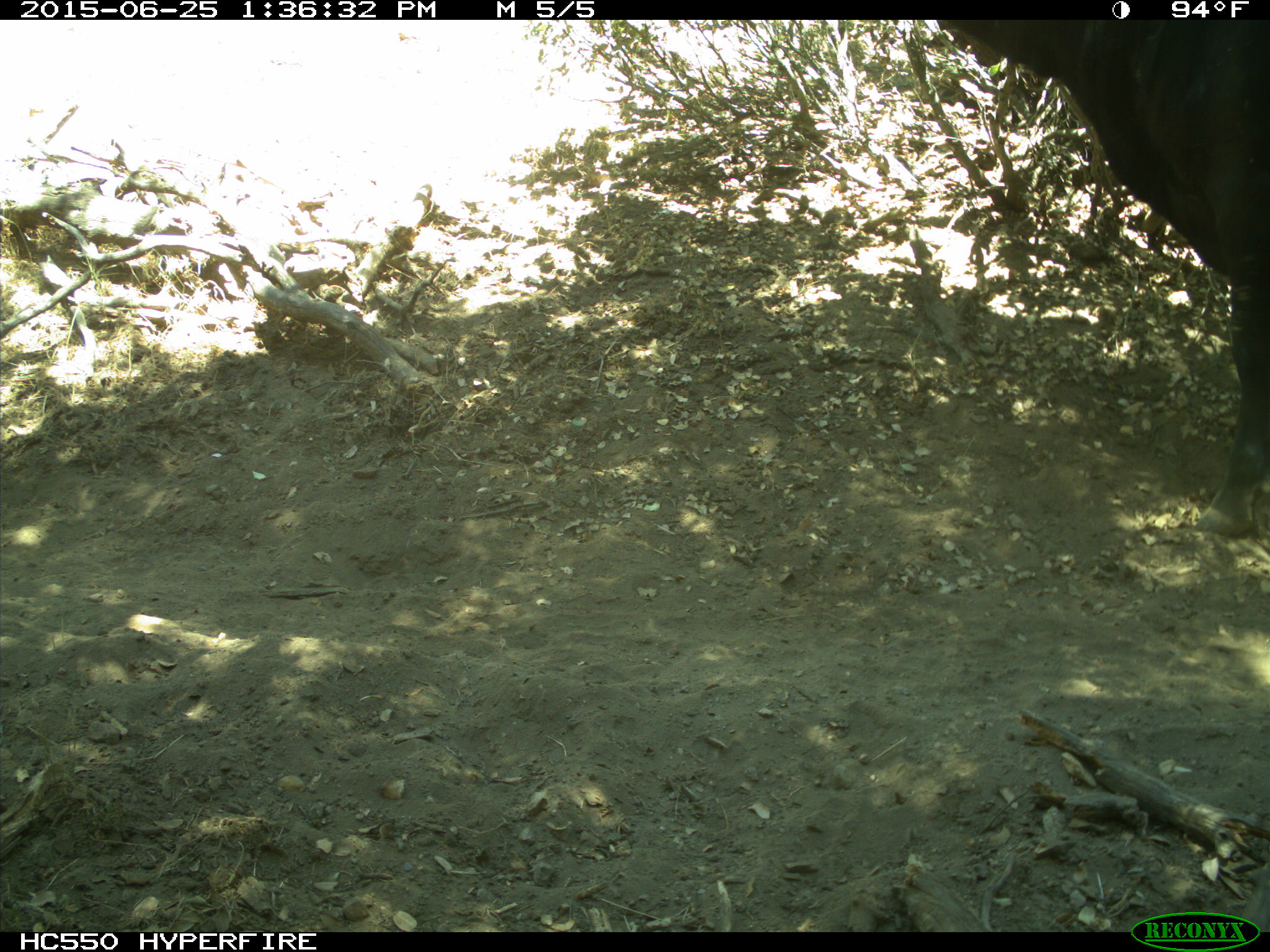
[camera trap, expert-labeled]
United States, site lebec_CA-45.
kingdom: Animalia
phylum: Chordata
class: Mammalia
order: Artiodactyla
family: Bovidae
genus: Bos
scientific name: Bos taurus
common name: domestic cow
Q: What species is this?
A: Bos taurus (domestic cow).